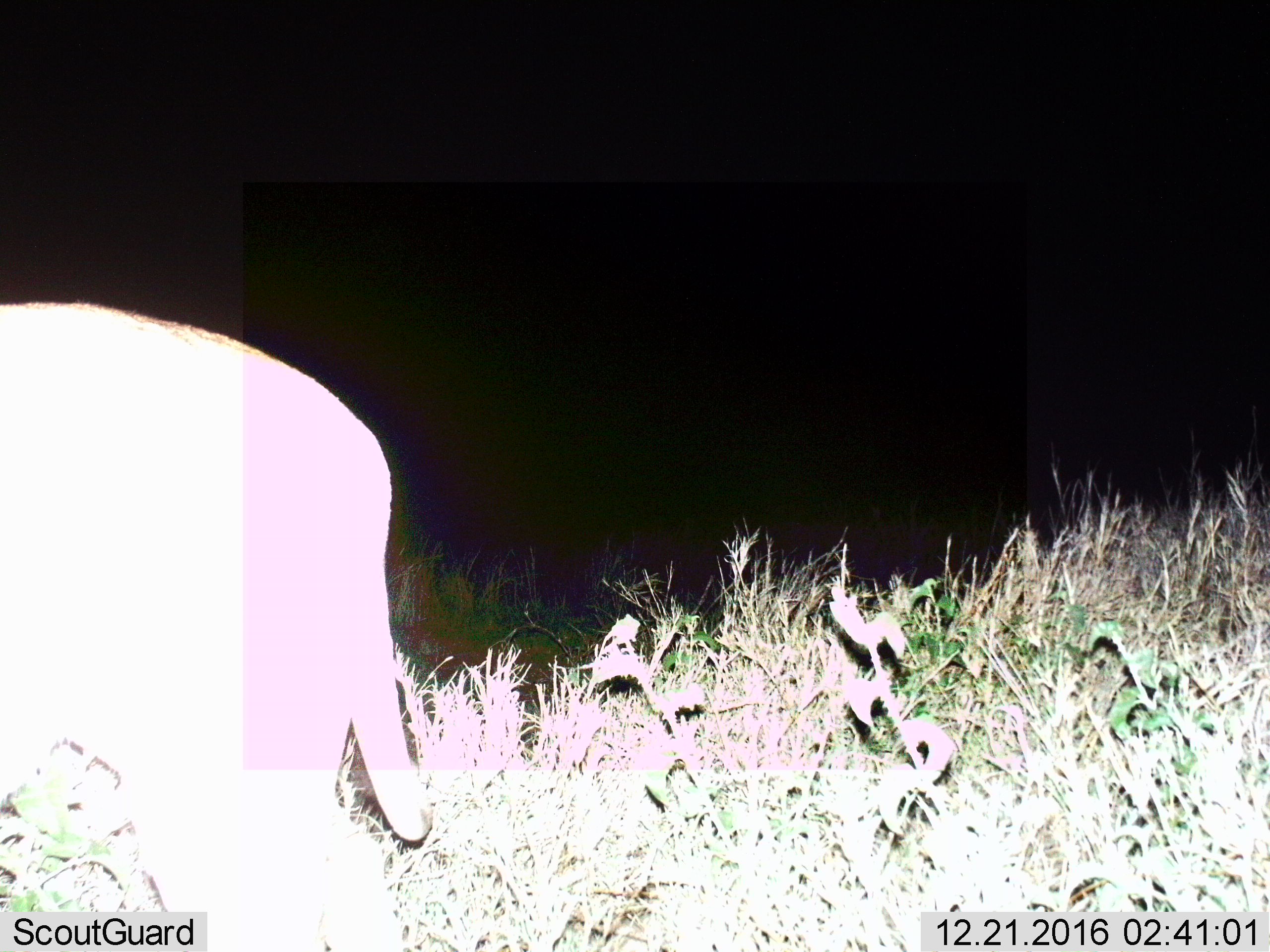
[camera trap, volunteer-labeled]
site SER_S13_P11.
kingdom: Animalia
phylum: Chordata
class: Mammalia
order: Carnivora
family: Felidae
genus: Caracal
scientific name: Caracal caracal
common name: caracal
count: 1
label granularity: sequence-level